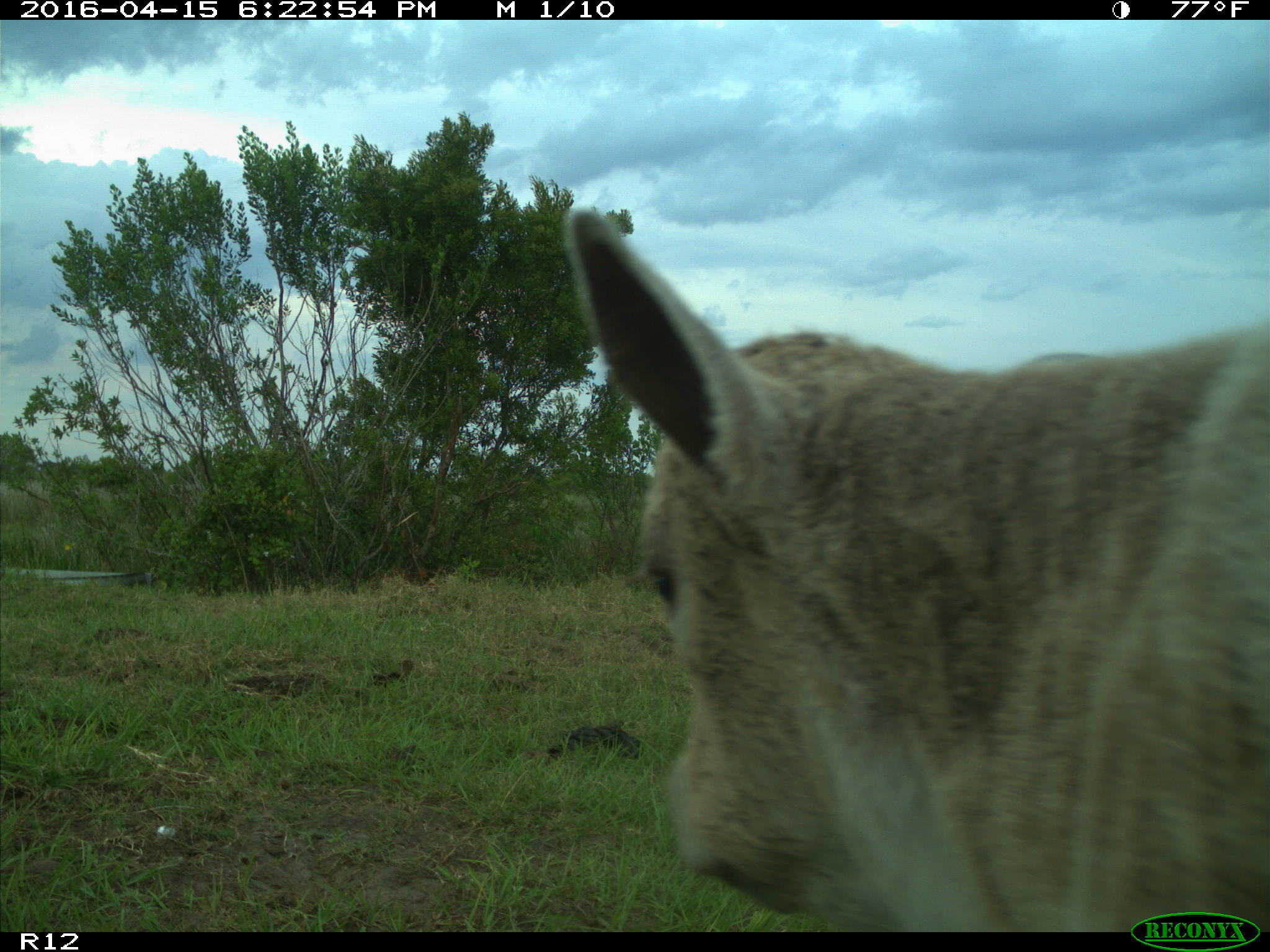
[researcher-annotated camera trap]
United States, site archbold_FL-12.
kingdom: Animalia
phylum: Chordata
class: Mammalia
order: Artiodactyla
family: Bovidae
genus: Bos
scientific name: Bos taurus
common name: domestic cow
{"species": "Bos taurus (domestic cow)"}